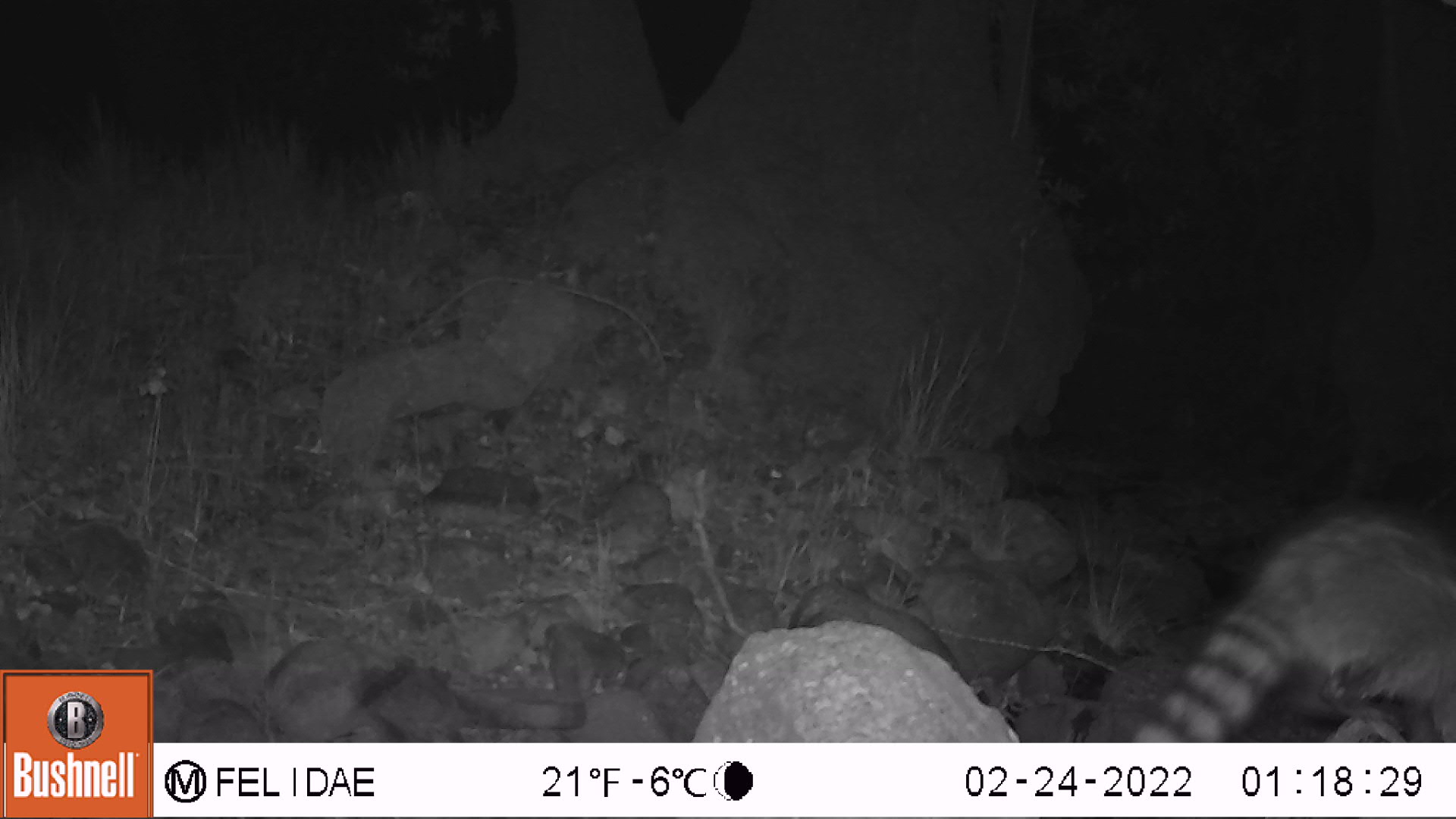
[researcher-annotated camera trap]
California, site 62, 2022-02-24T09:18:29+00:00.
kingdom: Animalia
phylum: Chordata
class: Mammalia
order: Carnivora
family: Procyonidae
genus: Procyon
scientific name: Procyon lotor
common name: raccoon